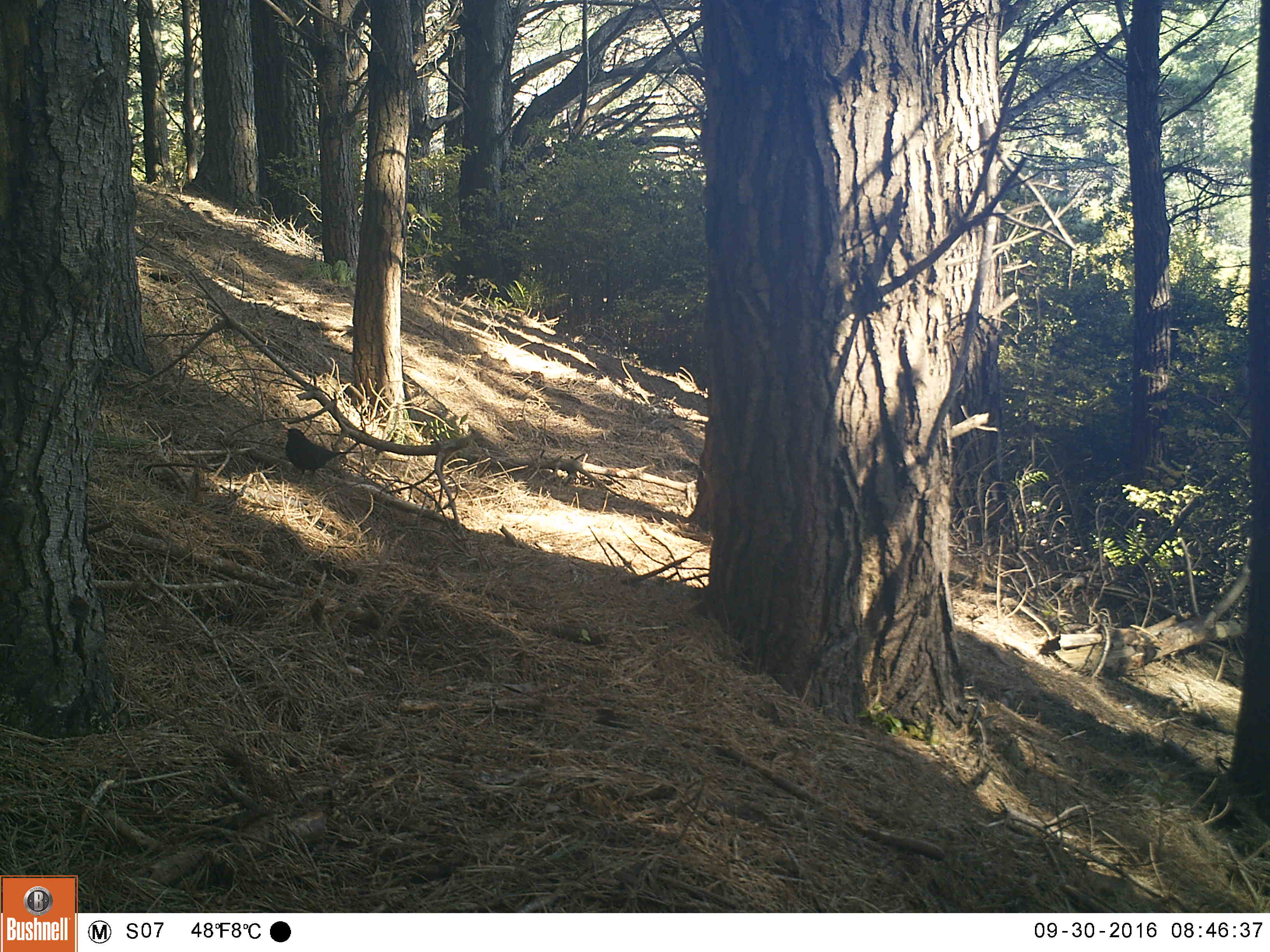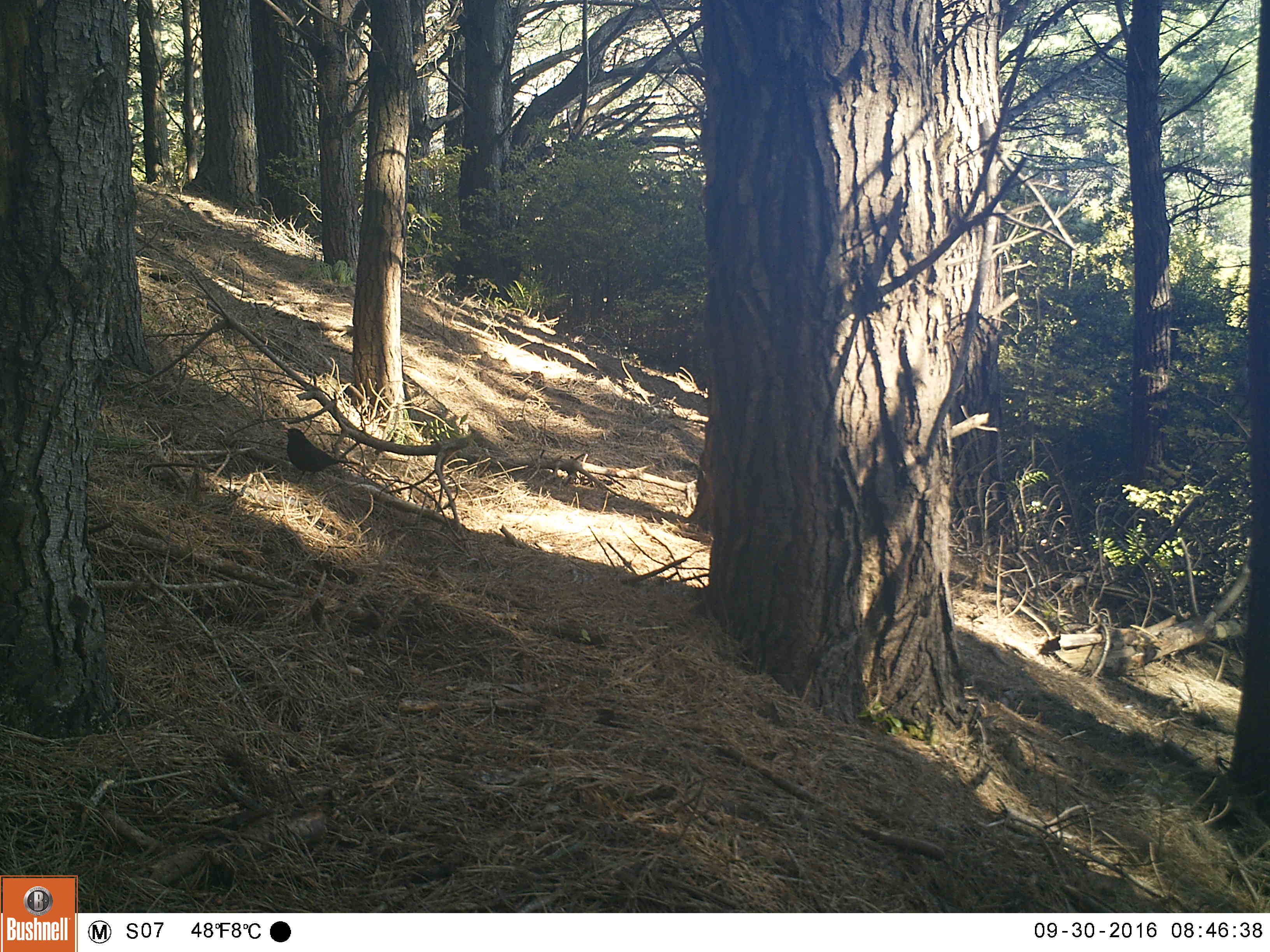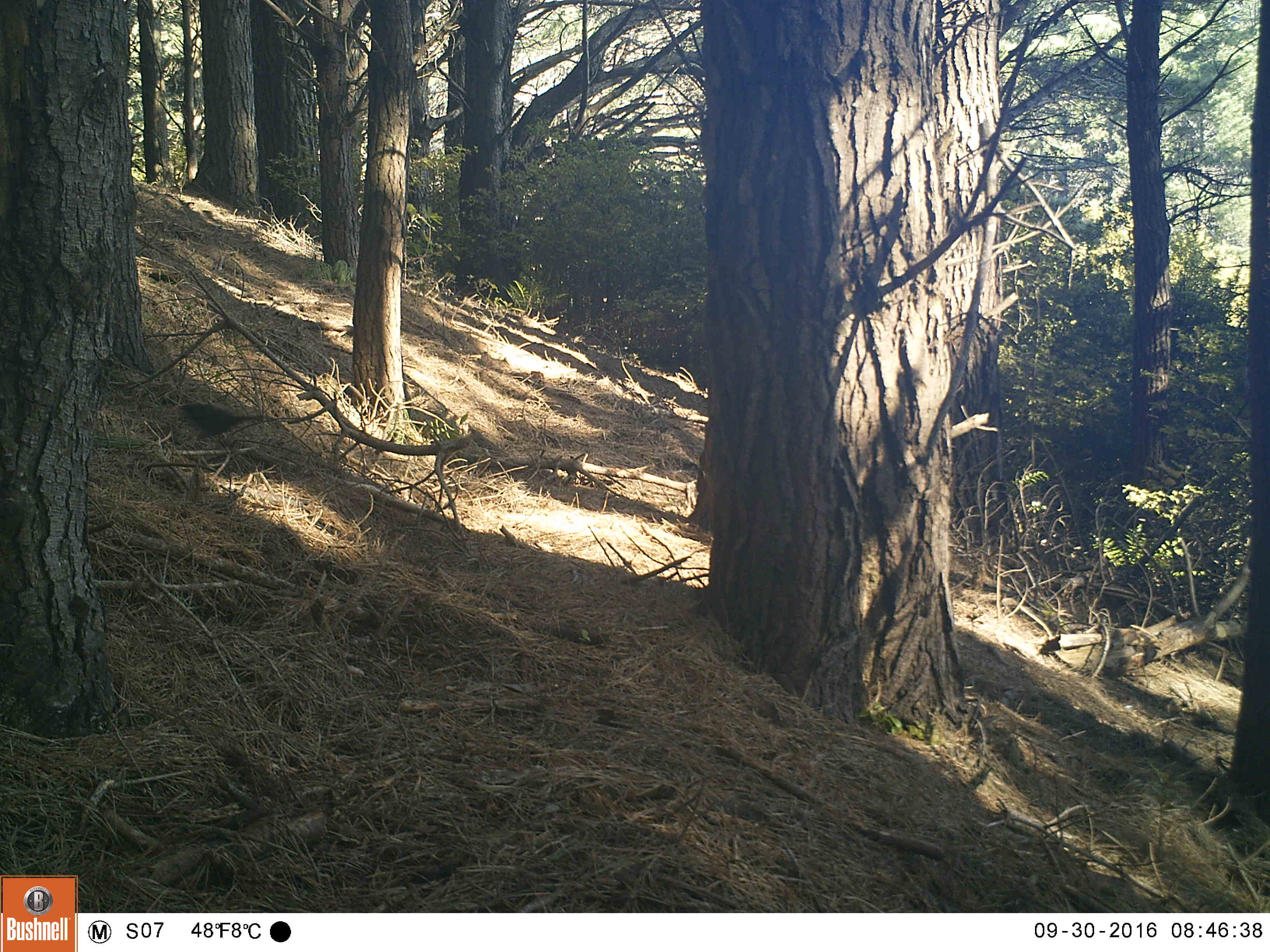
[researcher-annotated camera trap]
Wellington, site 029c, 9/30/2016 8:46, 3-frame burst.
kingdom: Animalia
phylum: Chordata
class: Aves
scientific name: Aves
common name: bird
Bird (Aves).